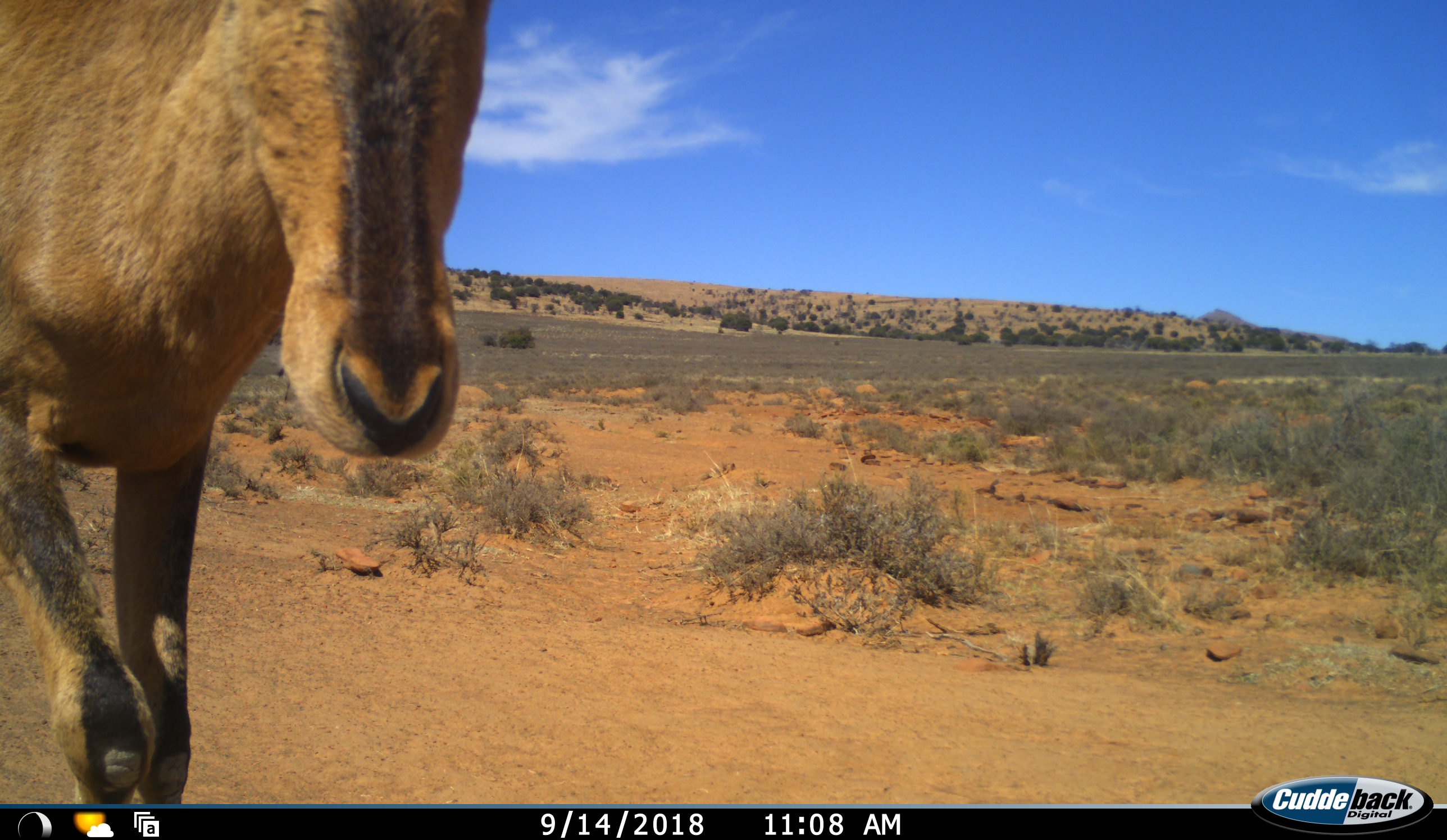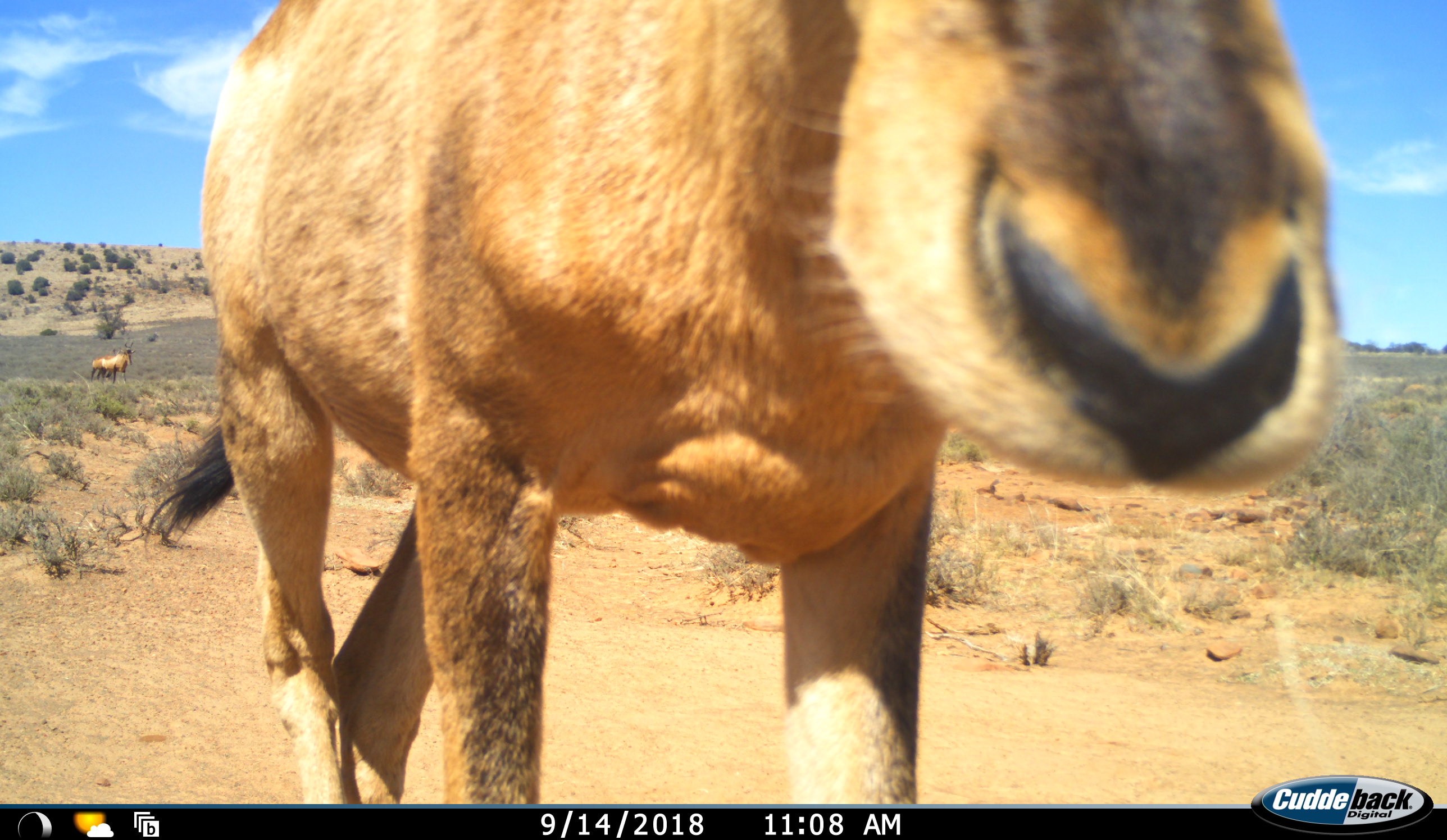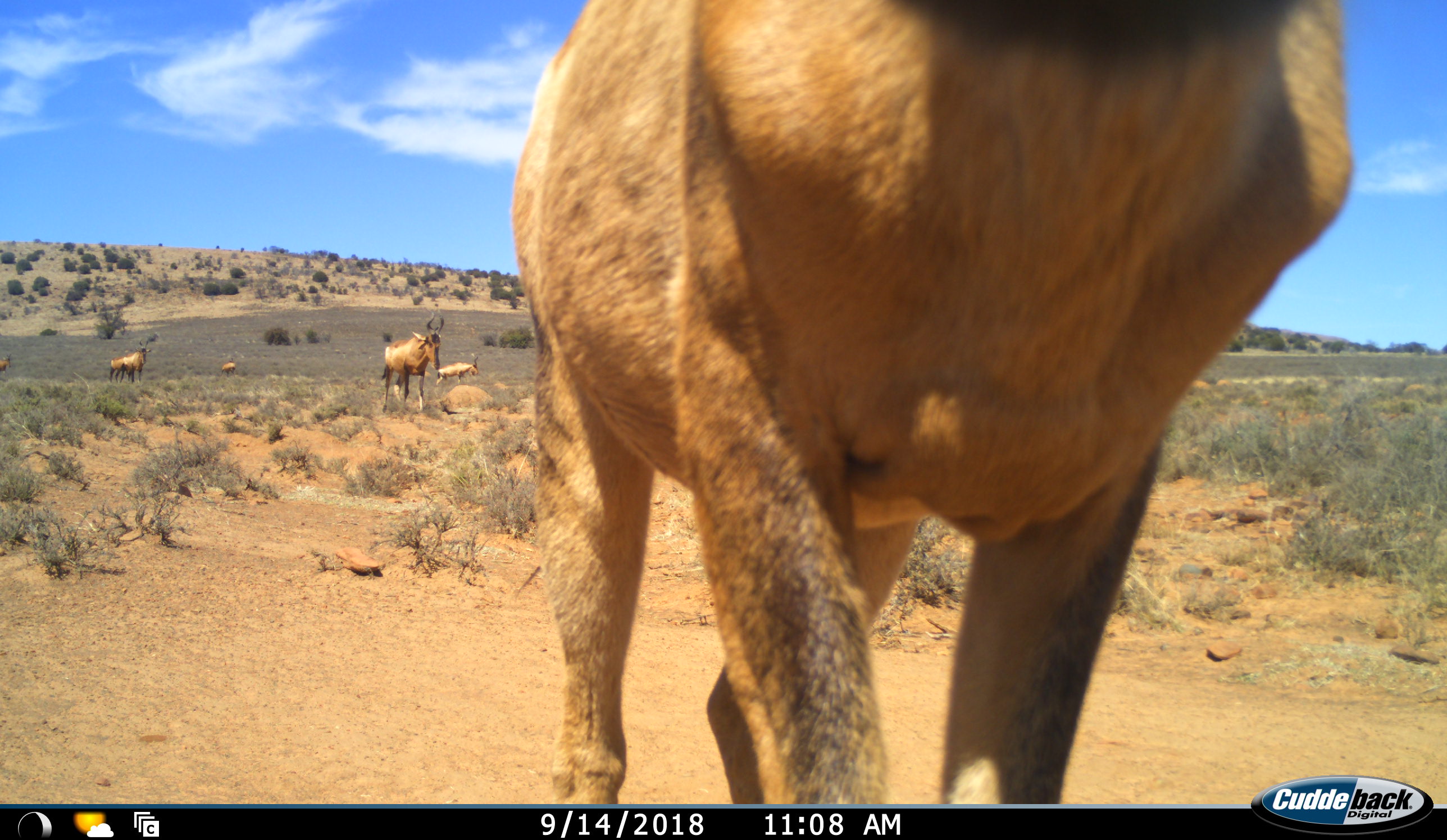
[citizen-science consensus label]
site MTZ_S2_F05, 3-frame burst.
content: unidentified animal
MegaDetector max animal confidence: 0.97